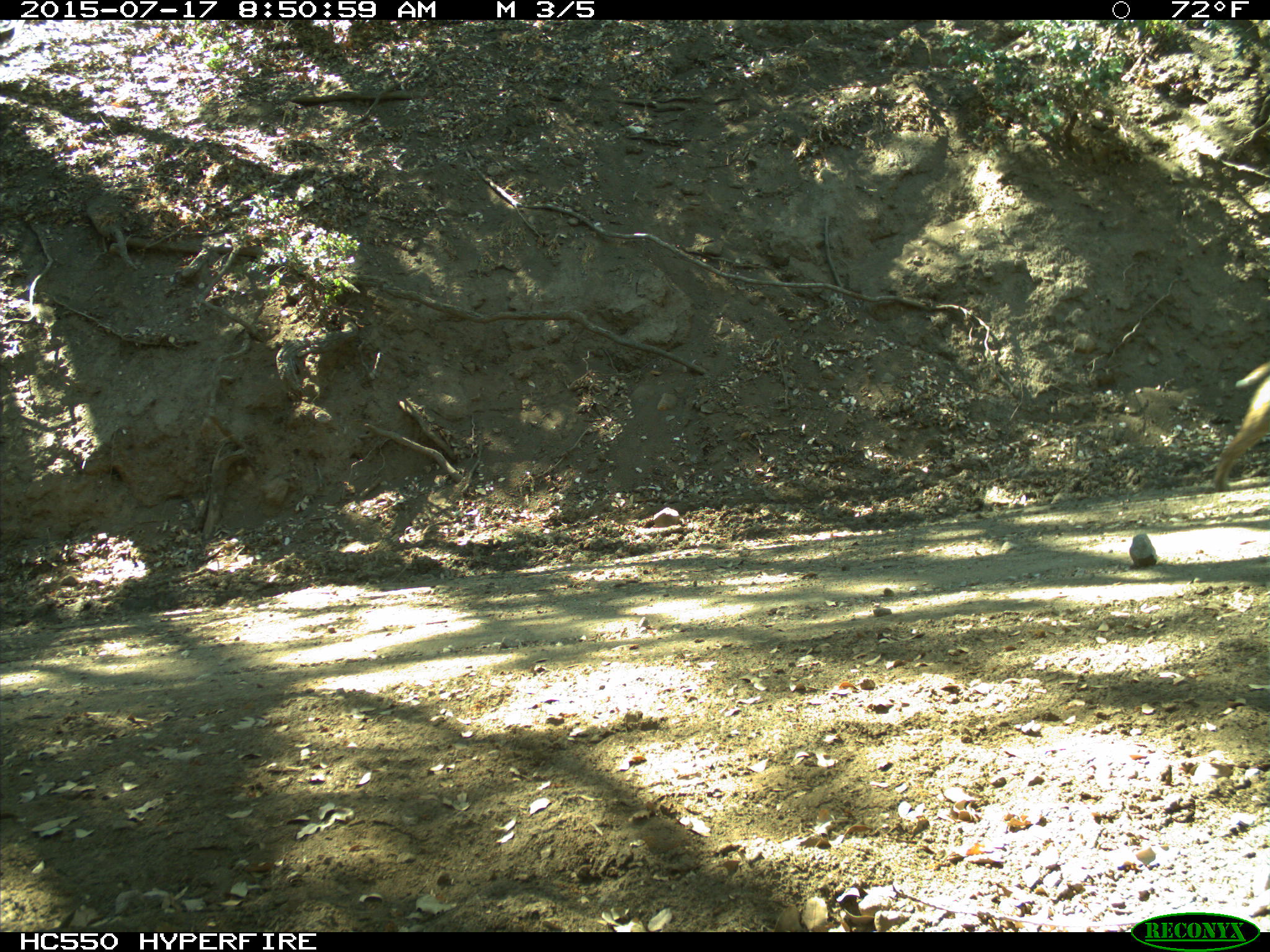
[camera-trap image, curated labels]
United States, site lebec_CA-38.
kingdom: Animalia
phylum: Chordata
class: Mammalia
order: Carnivora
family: Felidae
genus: Lynx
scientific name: Lynx rufus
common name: bobcat